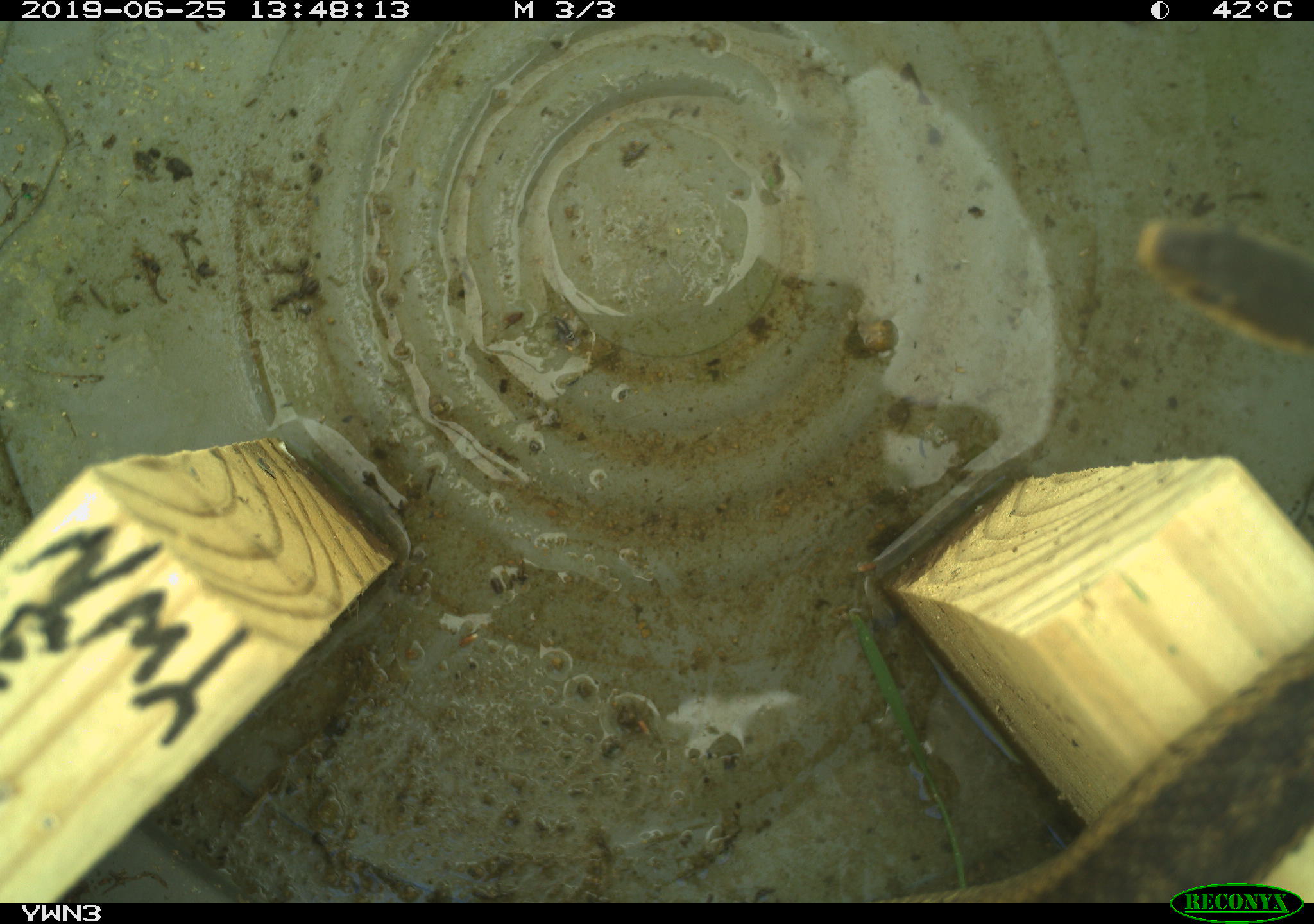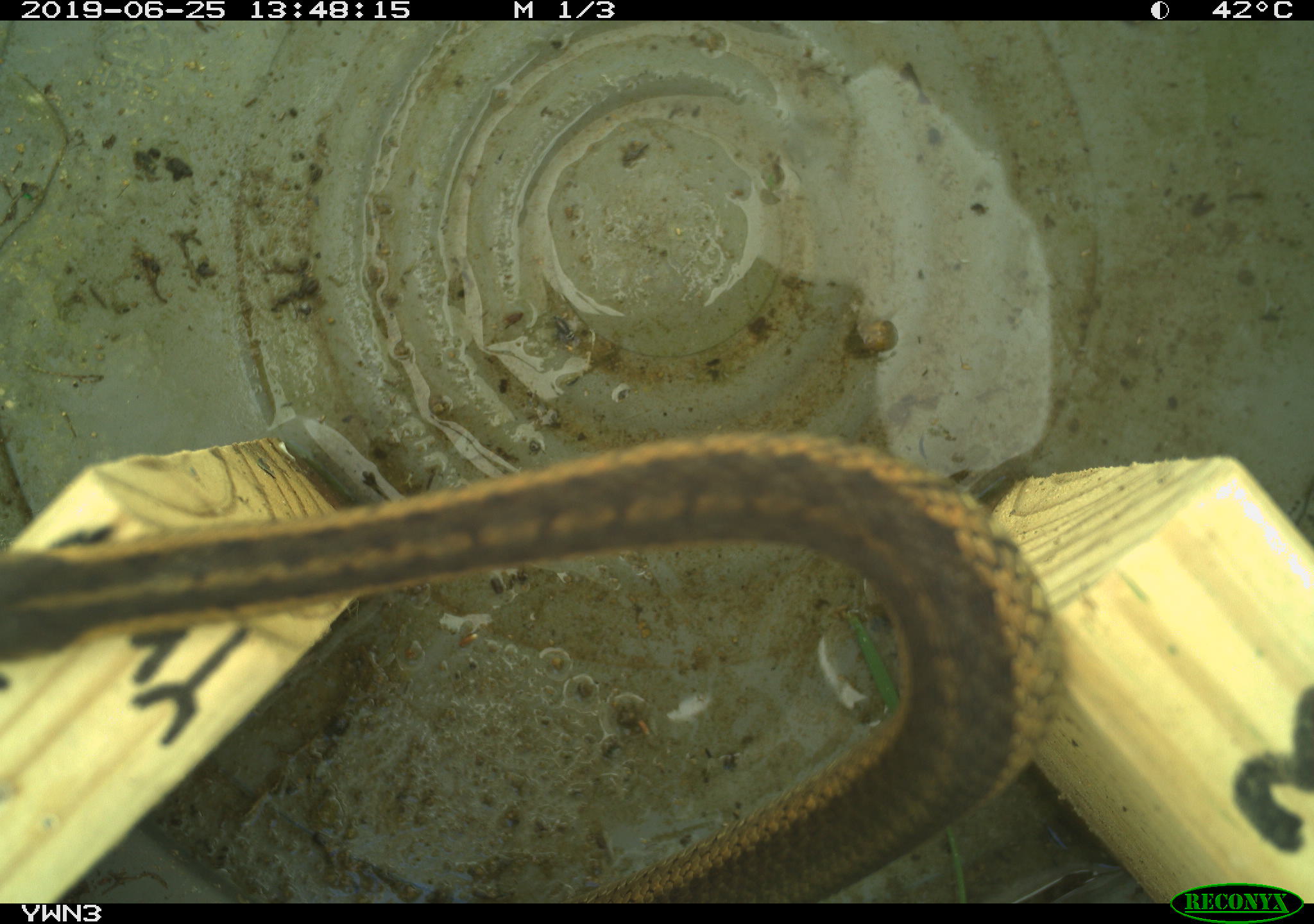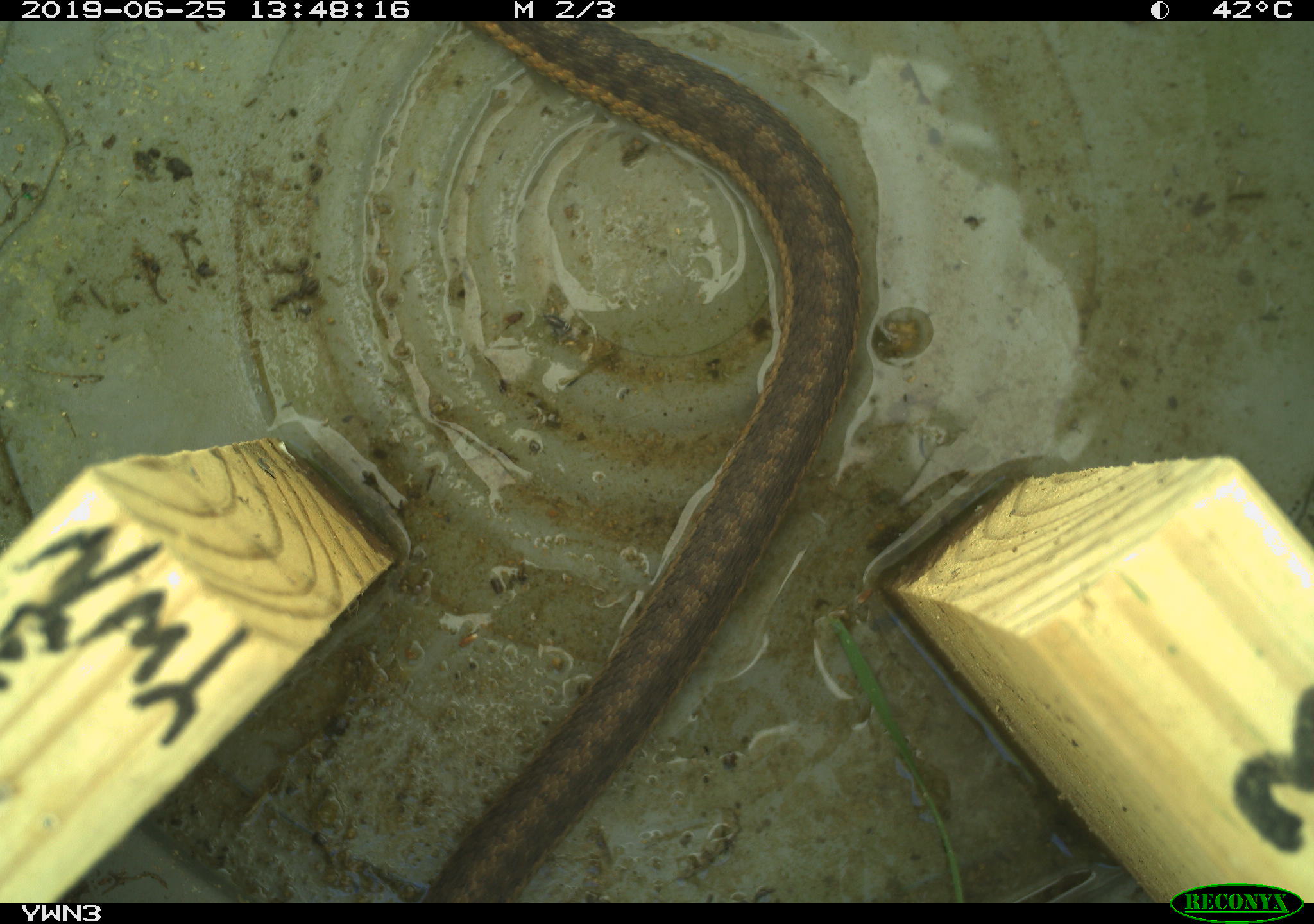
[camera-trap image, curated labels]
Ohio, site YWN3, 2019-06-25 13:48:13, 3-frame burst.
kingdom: Animalia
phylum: Chordata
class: Reptilia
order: Squamata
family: Colubridae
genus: Thamnophis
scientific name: Thamnophis sirtalis sirtalis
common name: eastern gartersnake